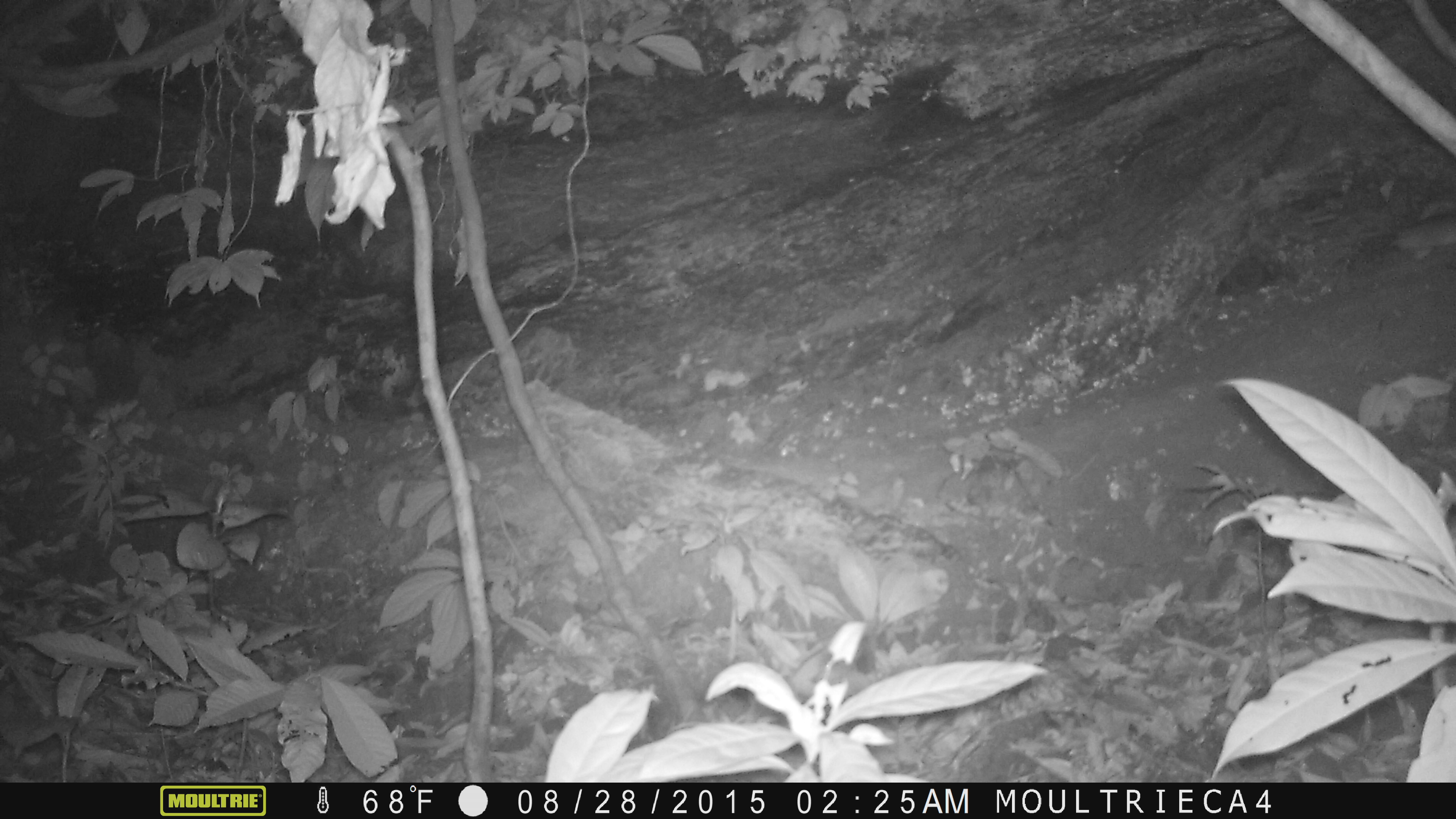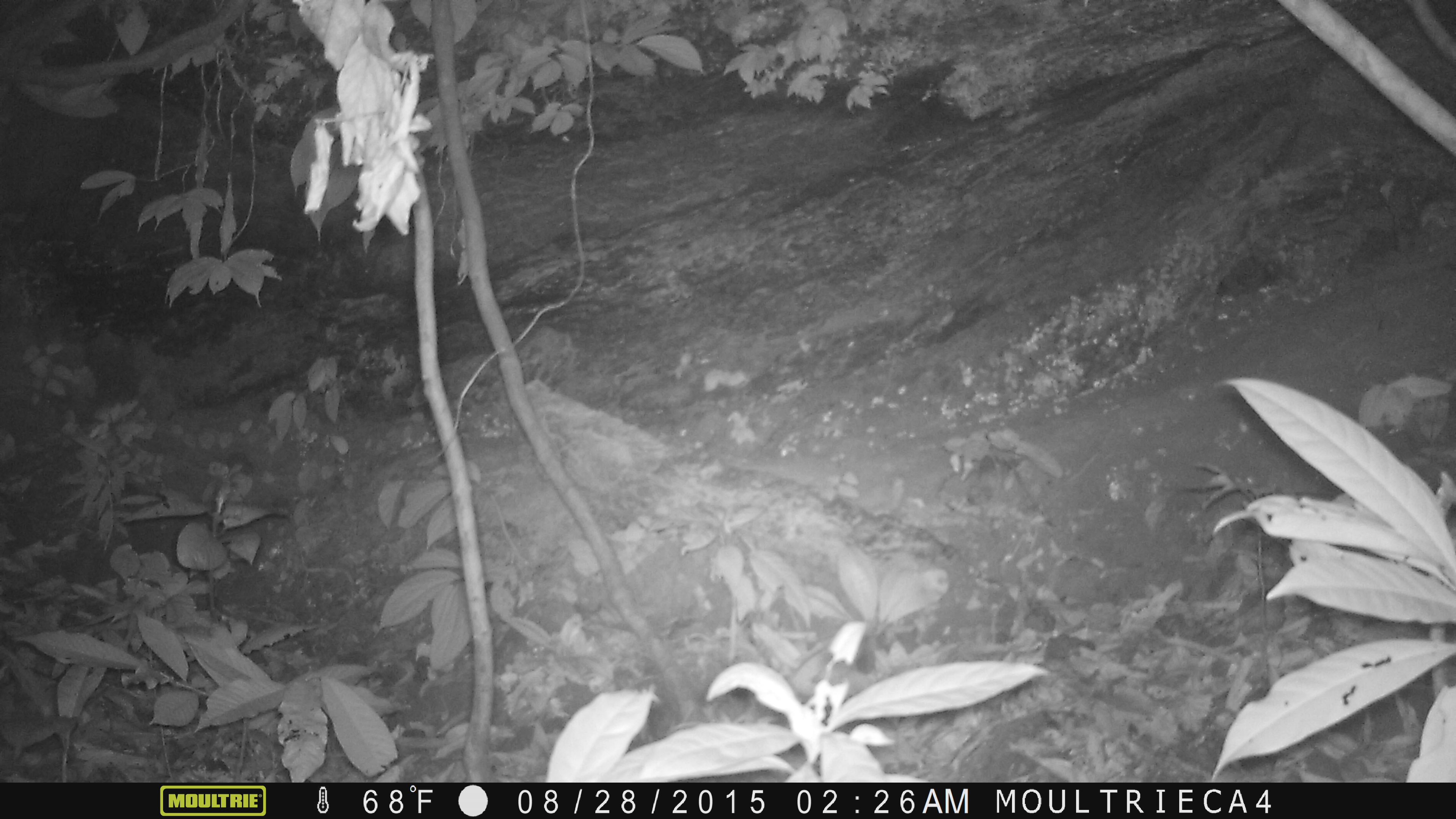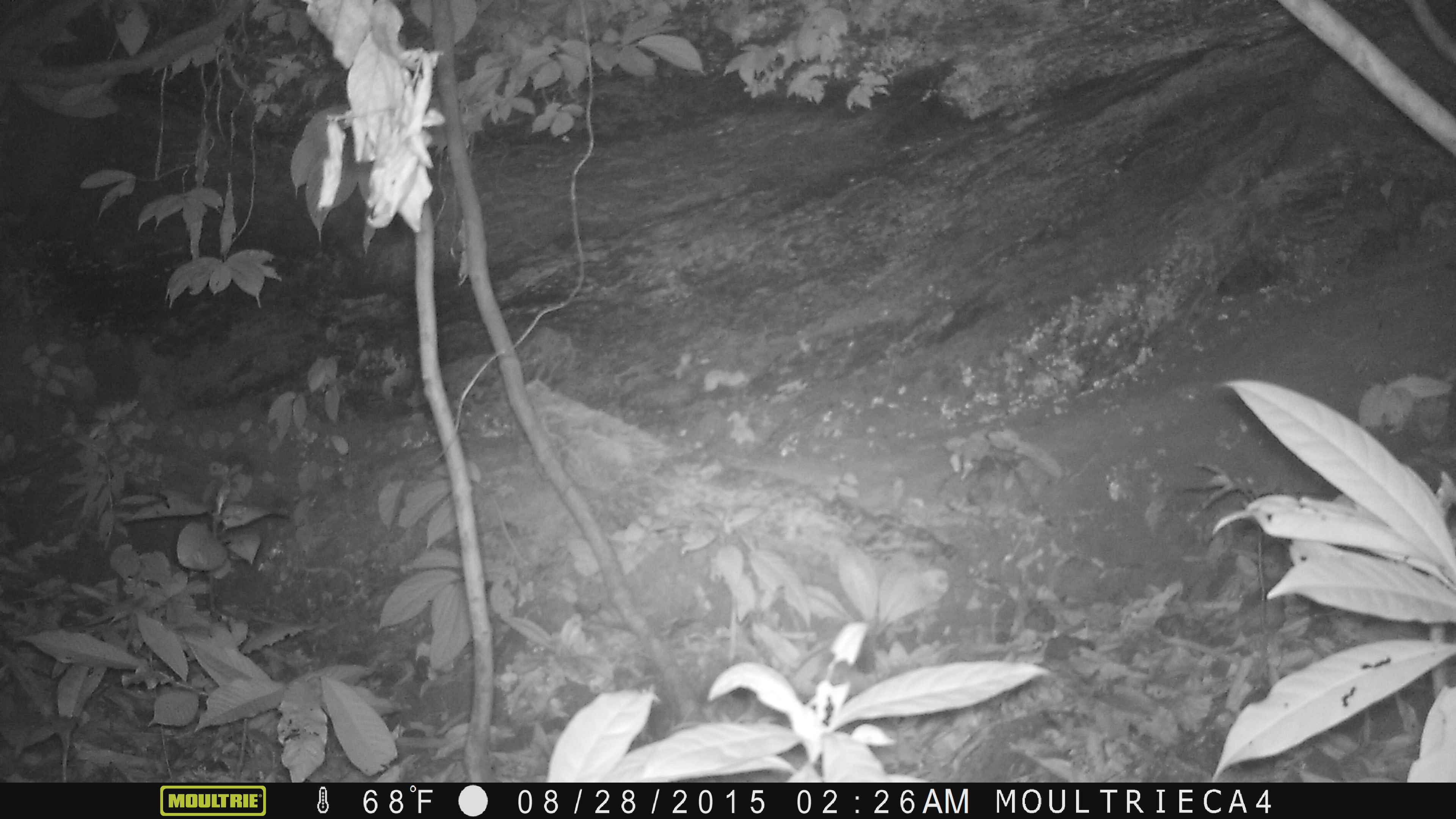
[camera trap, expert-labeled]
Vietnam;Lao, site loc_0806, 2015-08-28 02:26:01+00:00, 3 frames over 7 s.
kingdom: Animalia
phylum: Chordata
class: Mammalia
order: Rodentia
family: Muridae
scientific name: Muridae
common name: old-world mice and rats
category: unidentified murid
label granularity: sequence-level